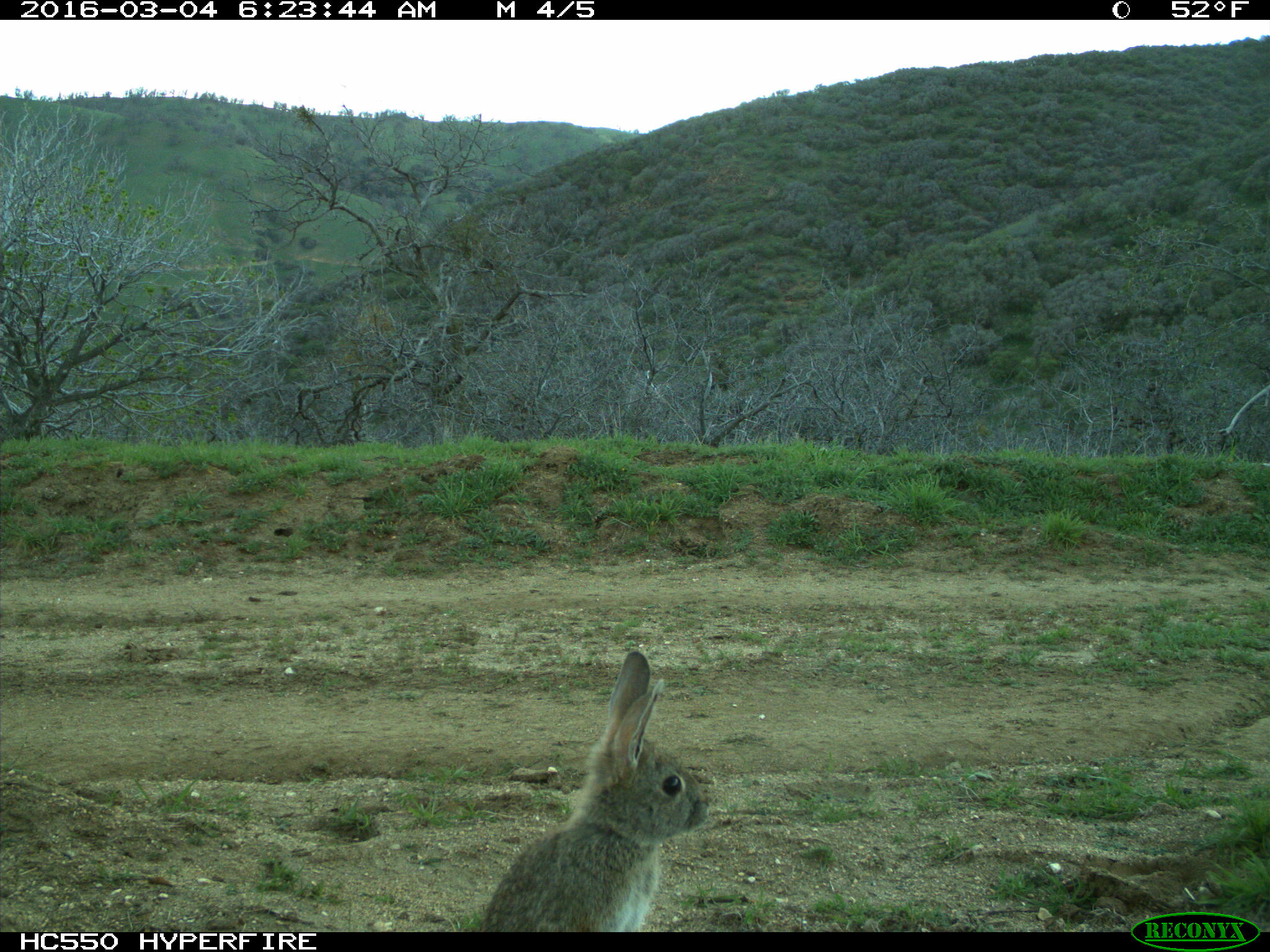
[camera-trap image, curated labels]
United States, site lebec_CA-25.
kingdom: Animalia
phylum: Chordata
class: Mammalia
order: Lagomorpha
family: Leporidae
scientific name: Leporidae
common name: rabbits and hares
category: unidentified rabbit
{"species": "unidentified rabbit (rabbits and hares) (Leporidae)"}